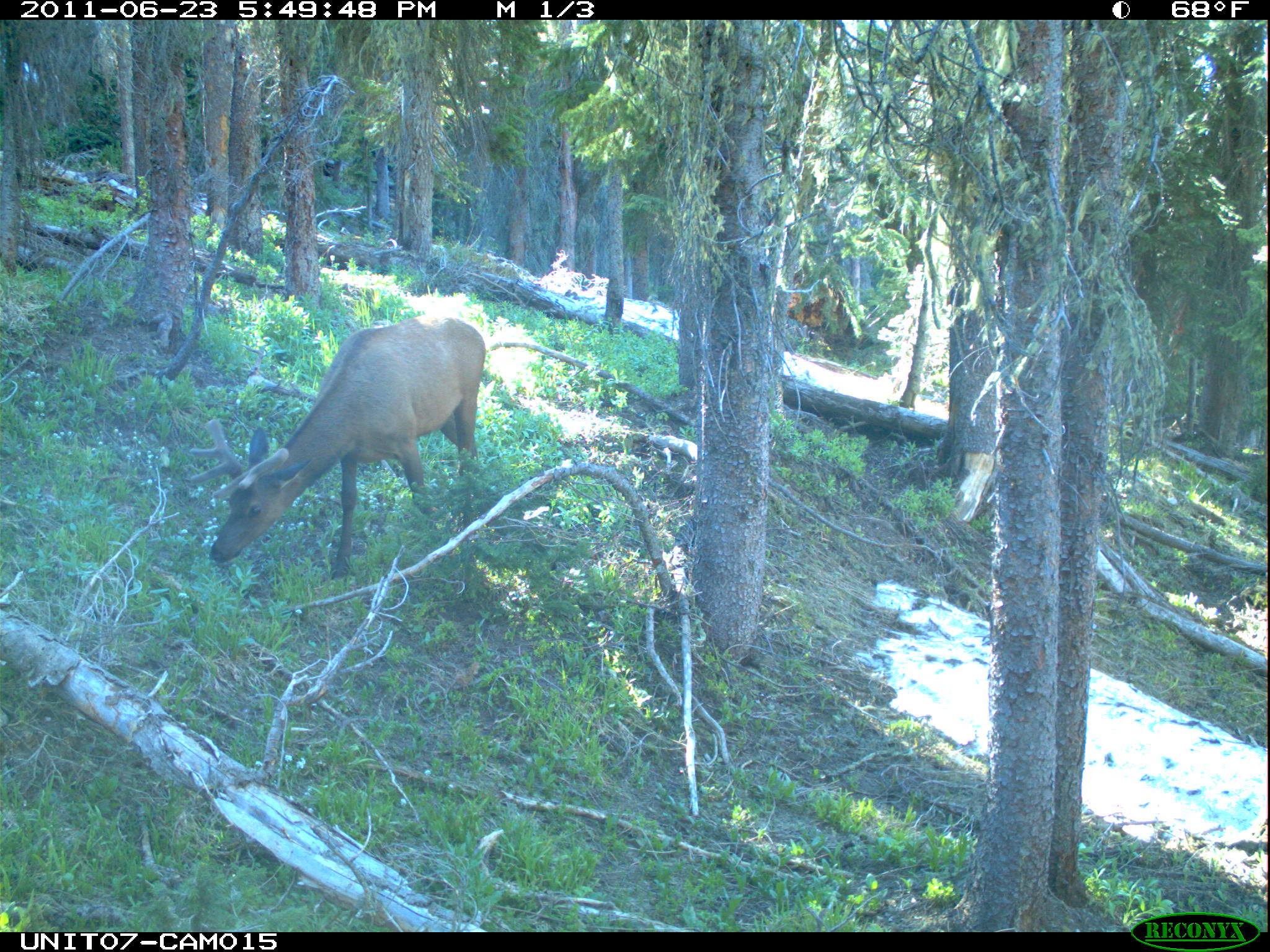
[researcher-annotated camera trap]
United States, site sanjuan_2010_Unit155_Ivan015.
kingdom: Animalia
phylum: Chordata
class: Mammalia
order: Artiodactyla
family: Cervidae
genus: Cervus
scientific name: Cervus elaphus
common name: red deer